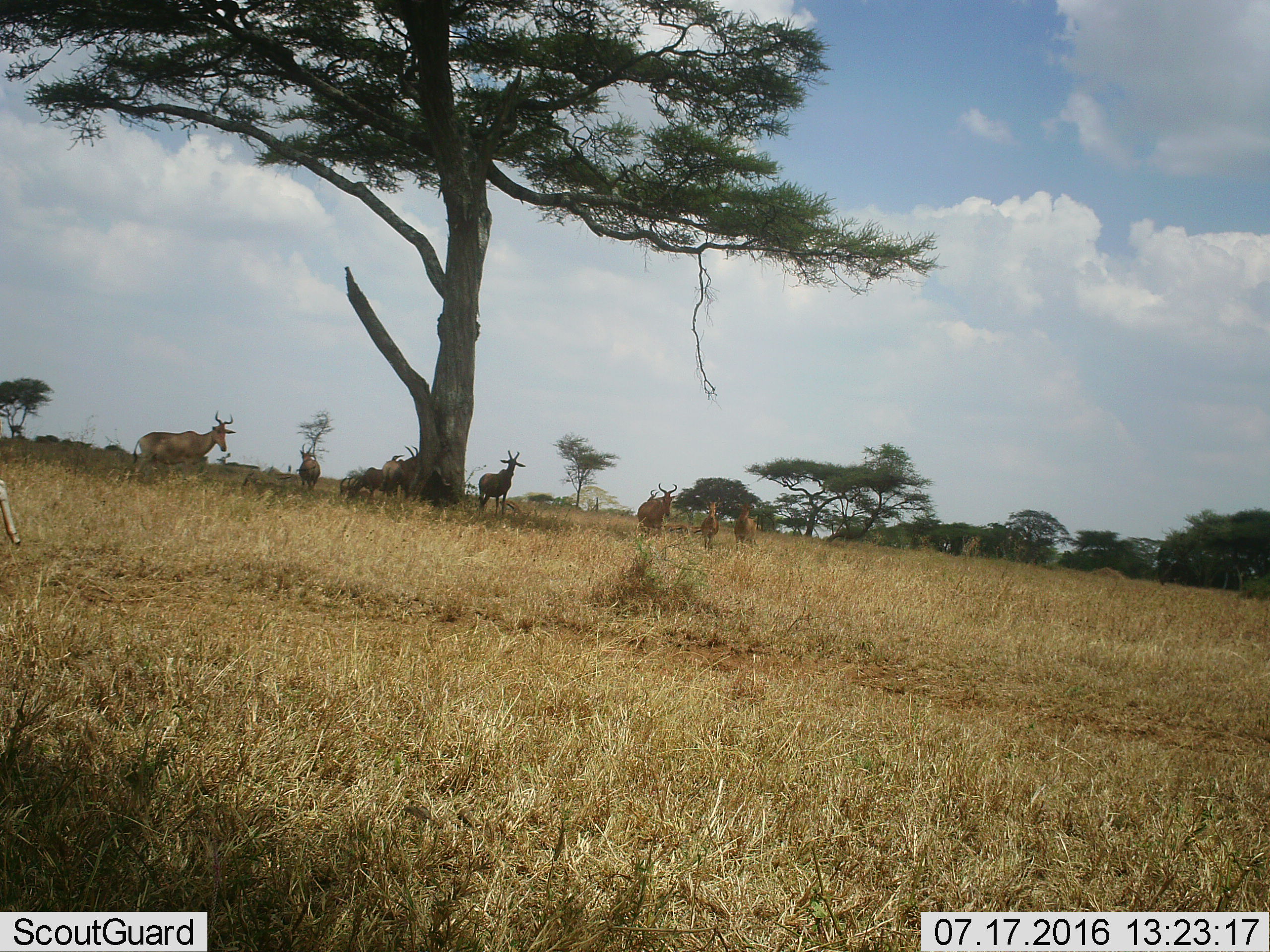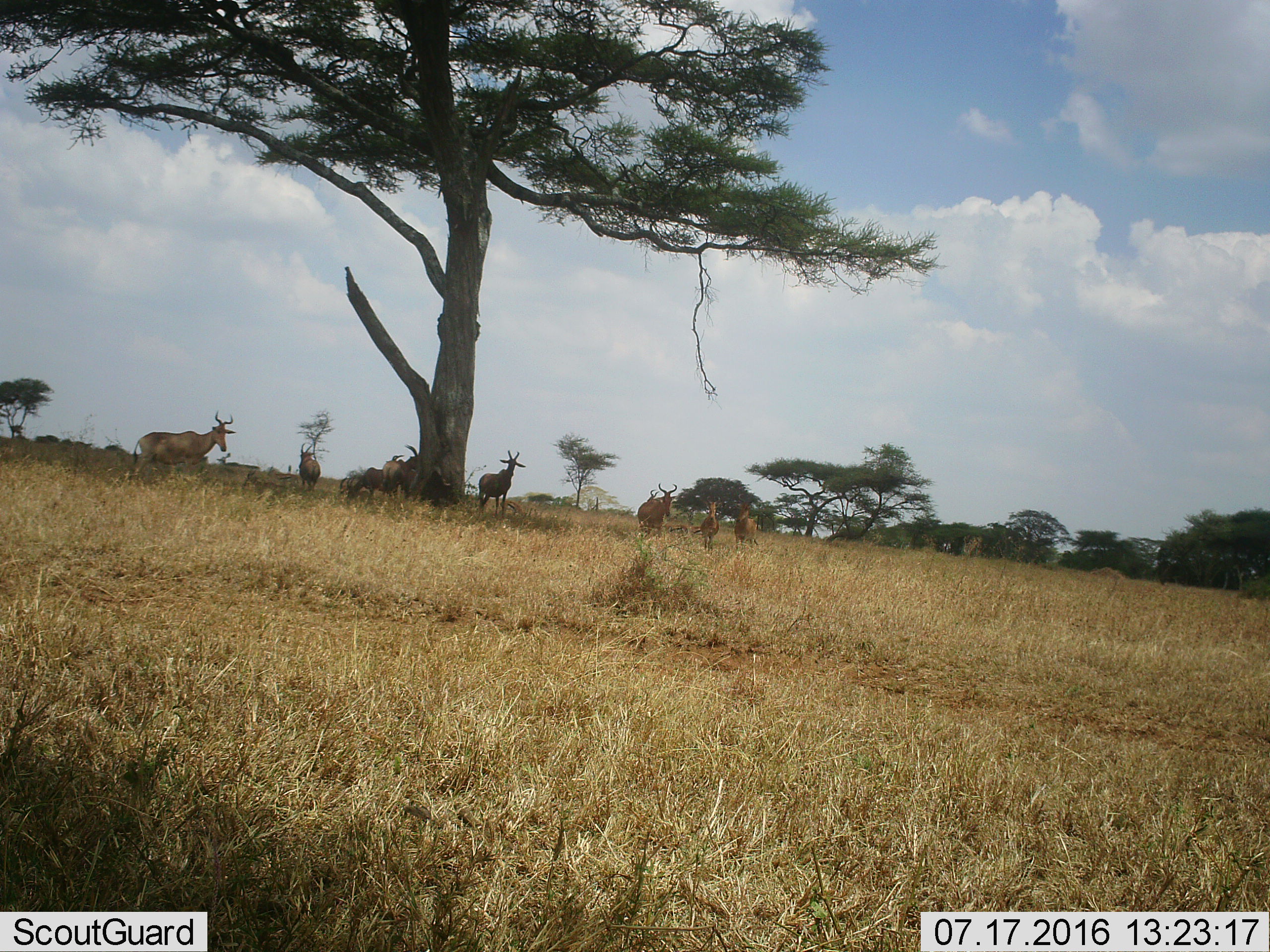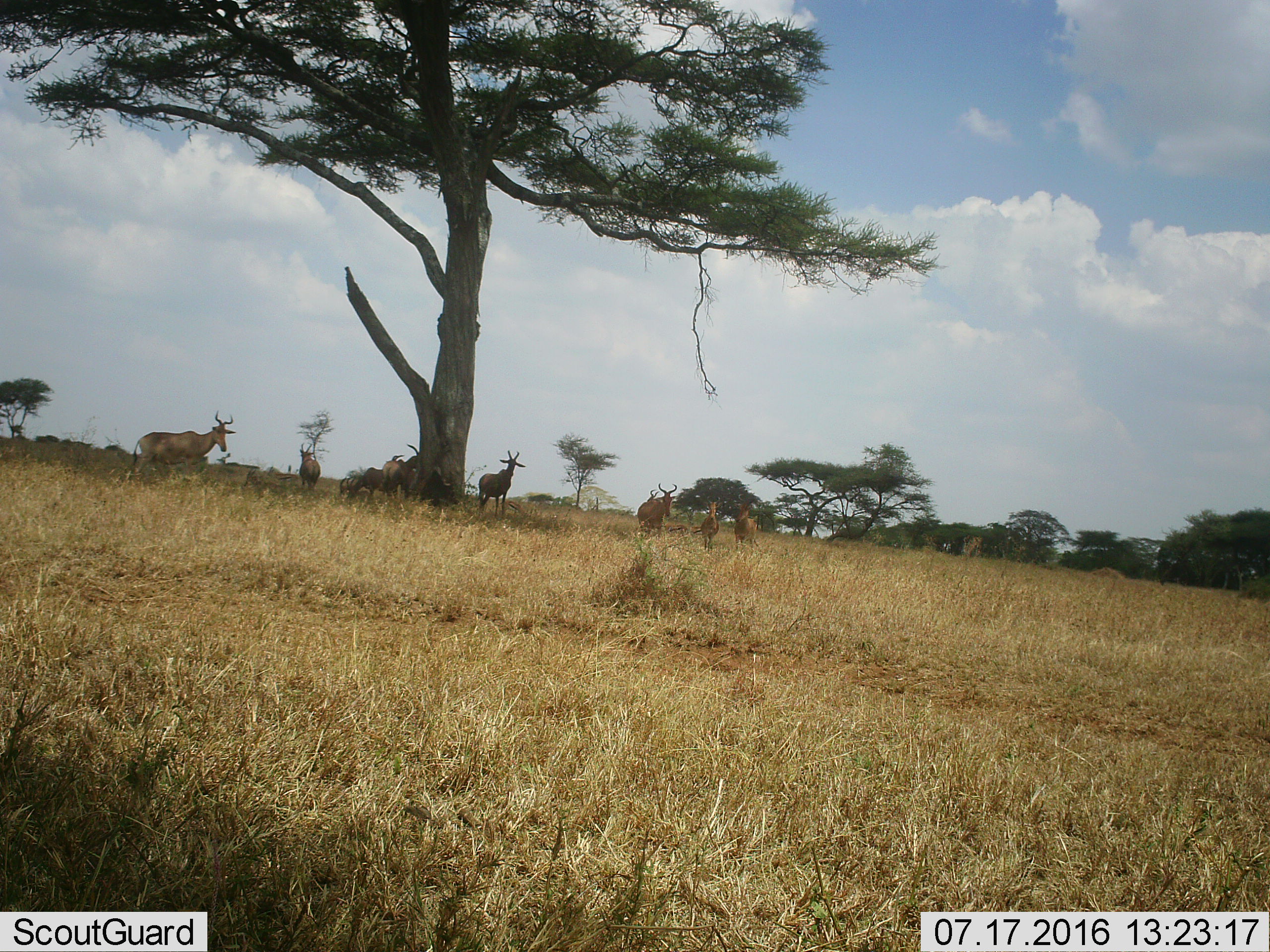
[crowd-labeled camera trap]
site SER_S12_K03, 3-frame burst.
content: unidentified animal